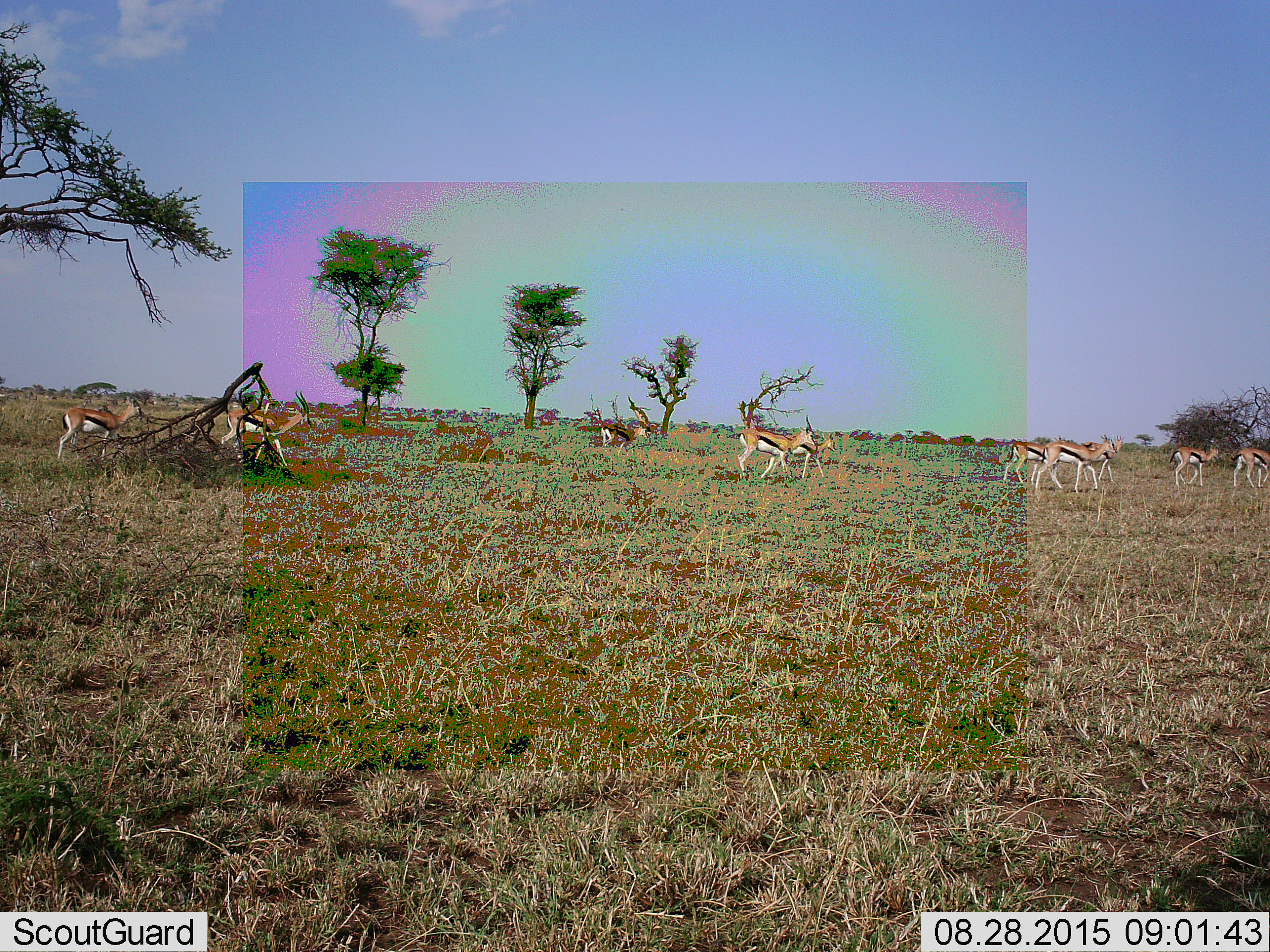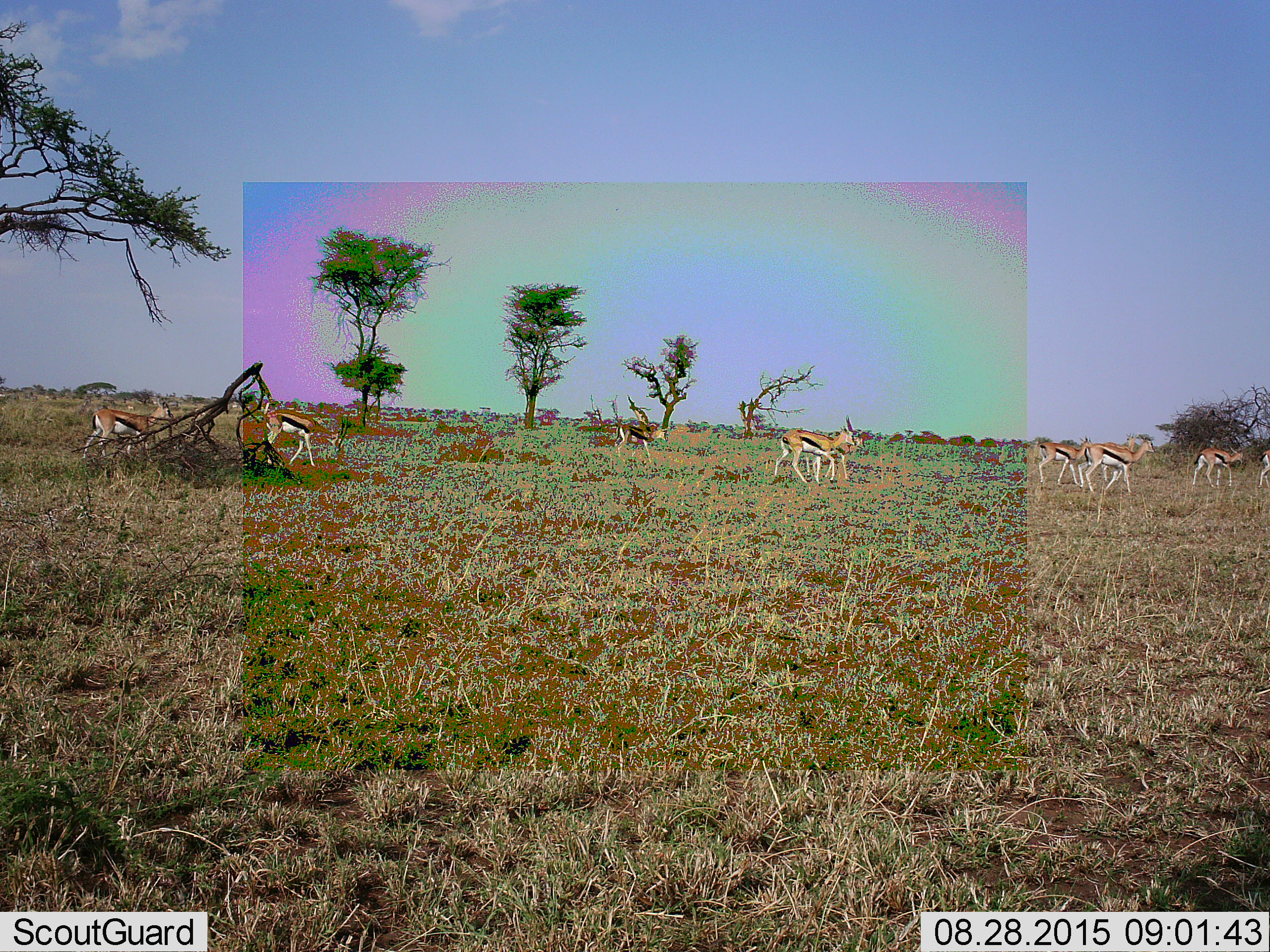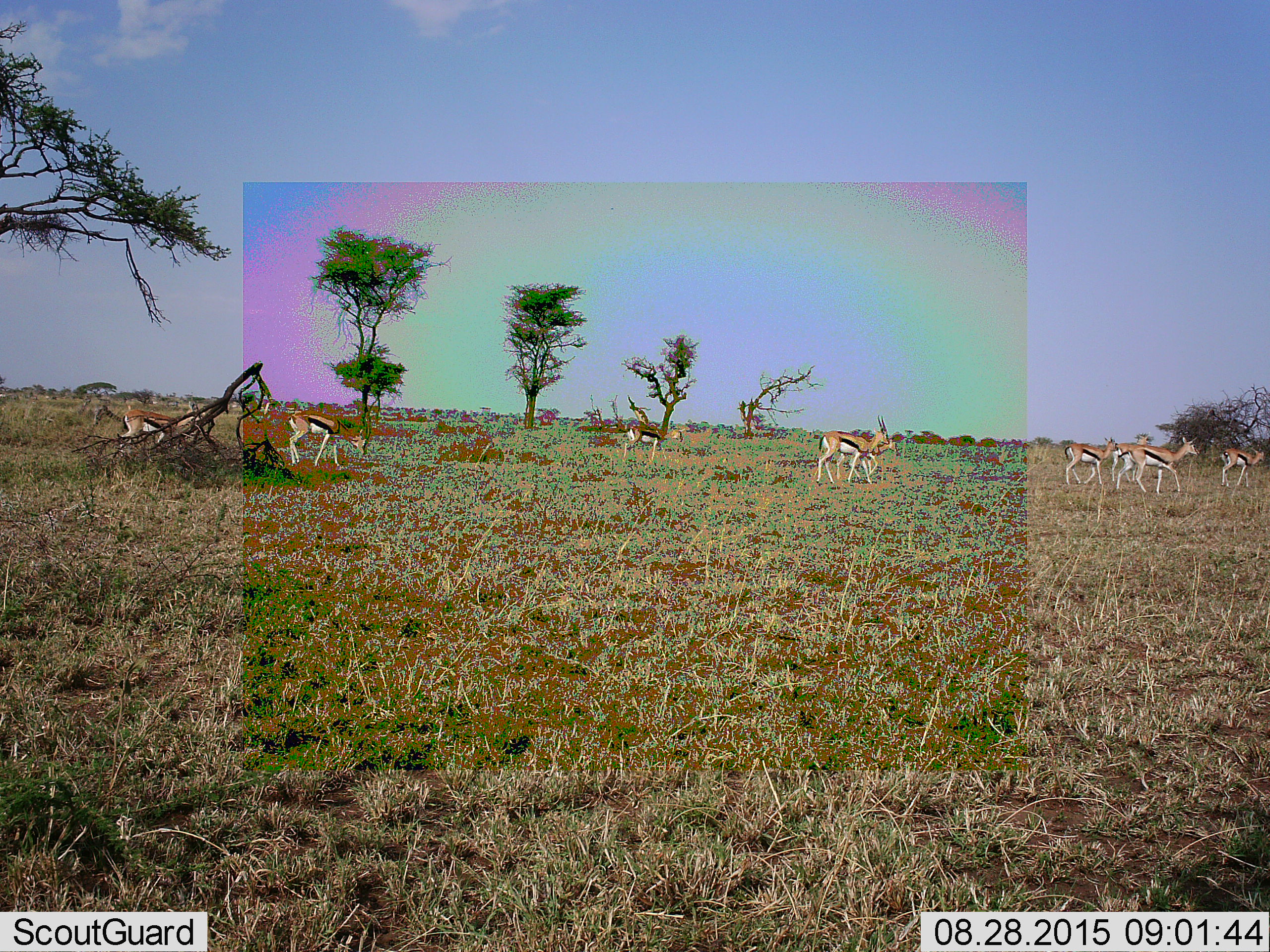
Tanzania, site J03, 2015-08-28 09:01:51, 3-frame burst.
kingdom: Animalia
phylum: Chordata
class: Mammalia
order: Artiodactyla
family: Bovidae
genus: Eudorcas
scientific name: Eudorcas thomsonii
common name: thomson's gazelle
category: gazellethomsons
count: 11-50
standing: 20%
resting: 0%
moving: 100%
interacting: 10%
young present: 20%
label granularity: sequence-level